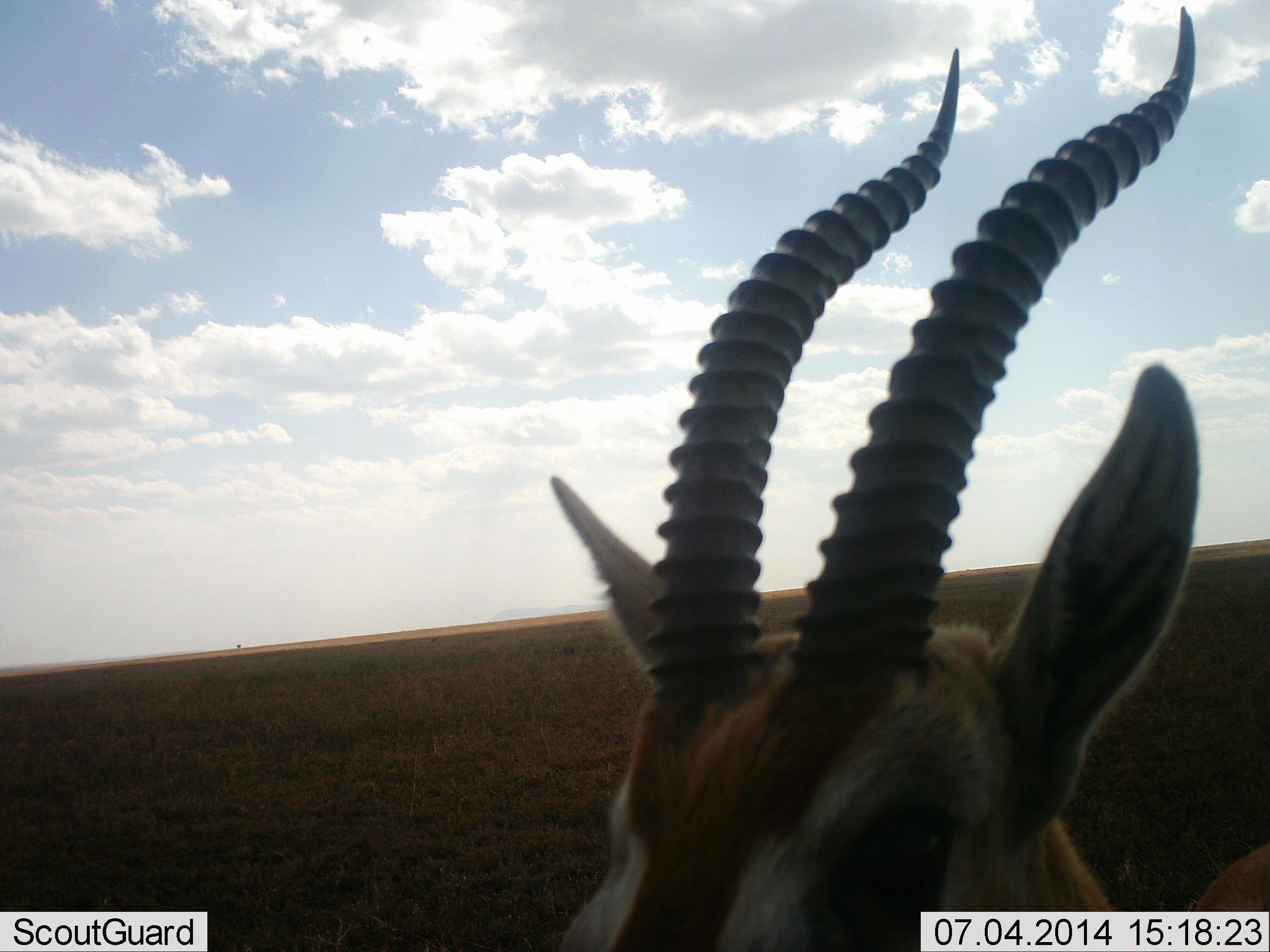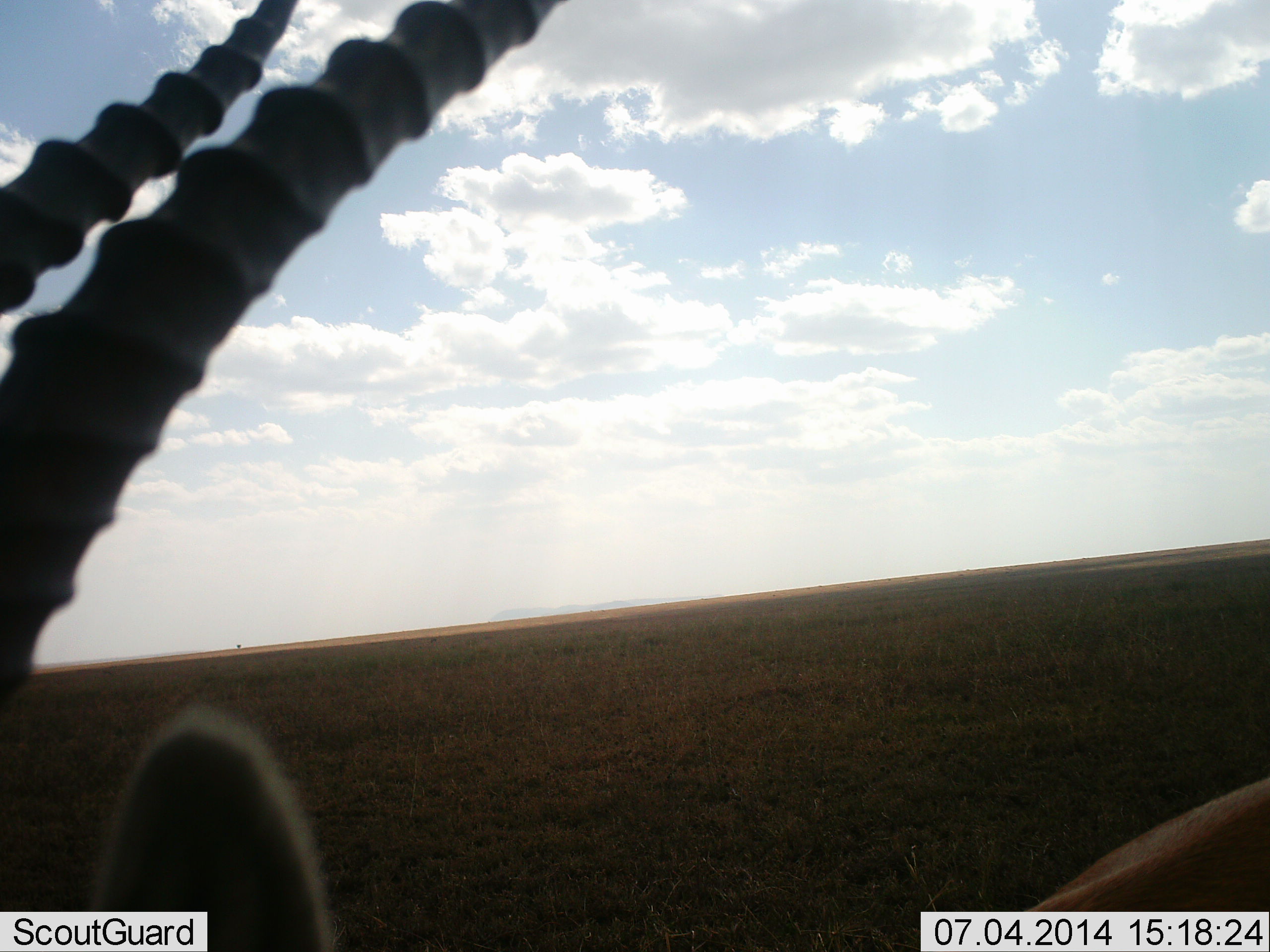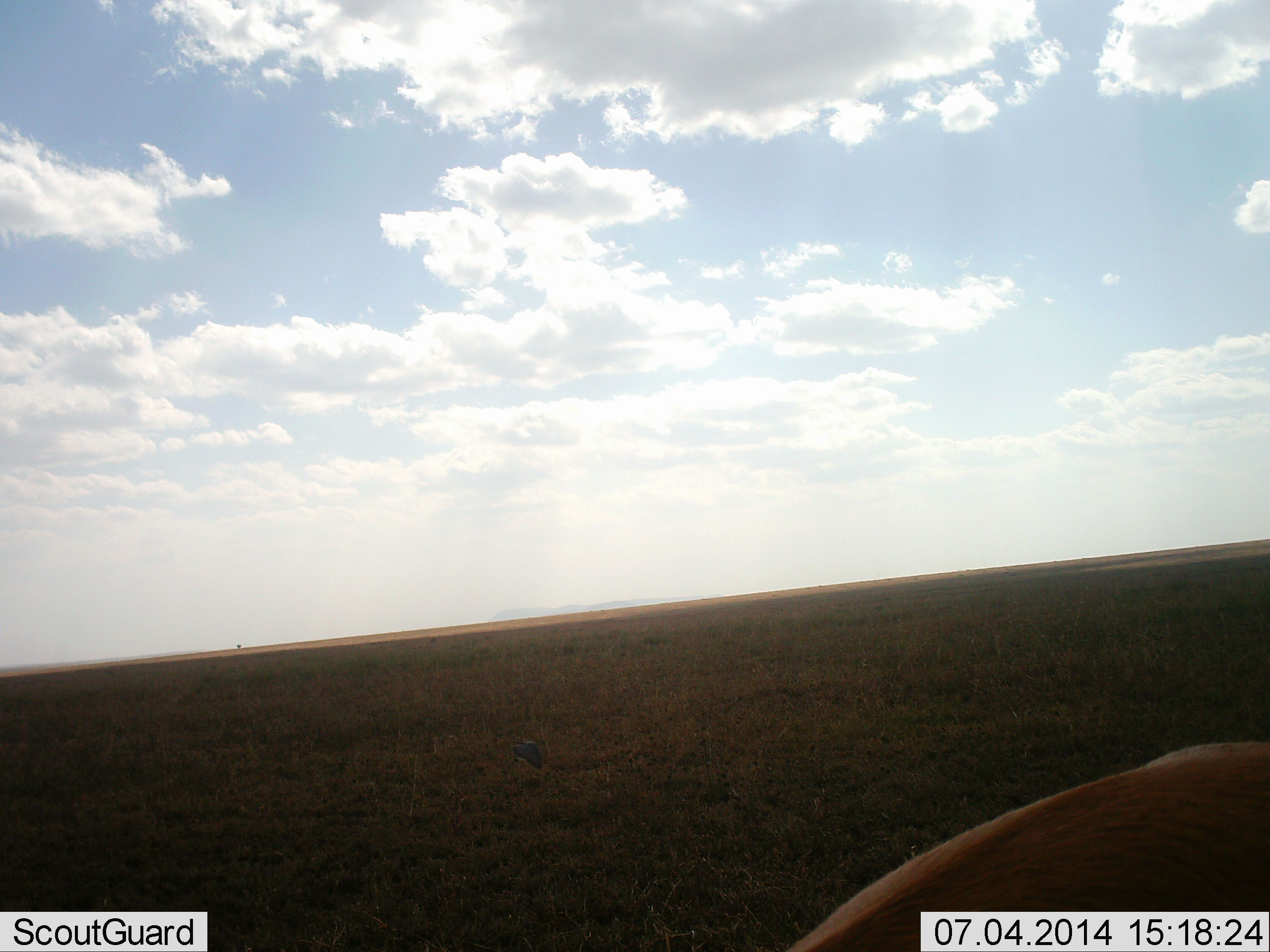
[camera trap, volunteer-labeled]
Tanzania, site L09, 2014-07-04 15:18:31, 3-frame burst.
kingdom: Animalia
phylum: Chordata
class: Mammalia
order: Artiodactyla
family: Bovidae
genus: Eudorcas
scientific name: Eudorcas thomsonii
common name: thomson's gazelle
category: gazellethomsons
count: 1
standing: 64%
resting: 0%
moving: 45%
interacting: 0%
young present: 0%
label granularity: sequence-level